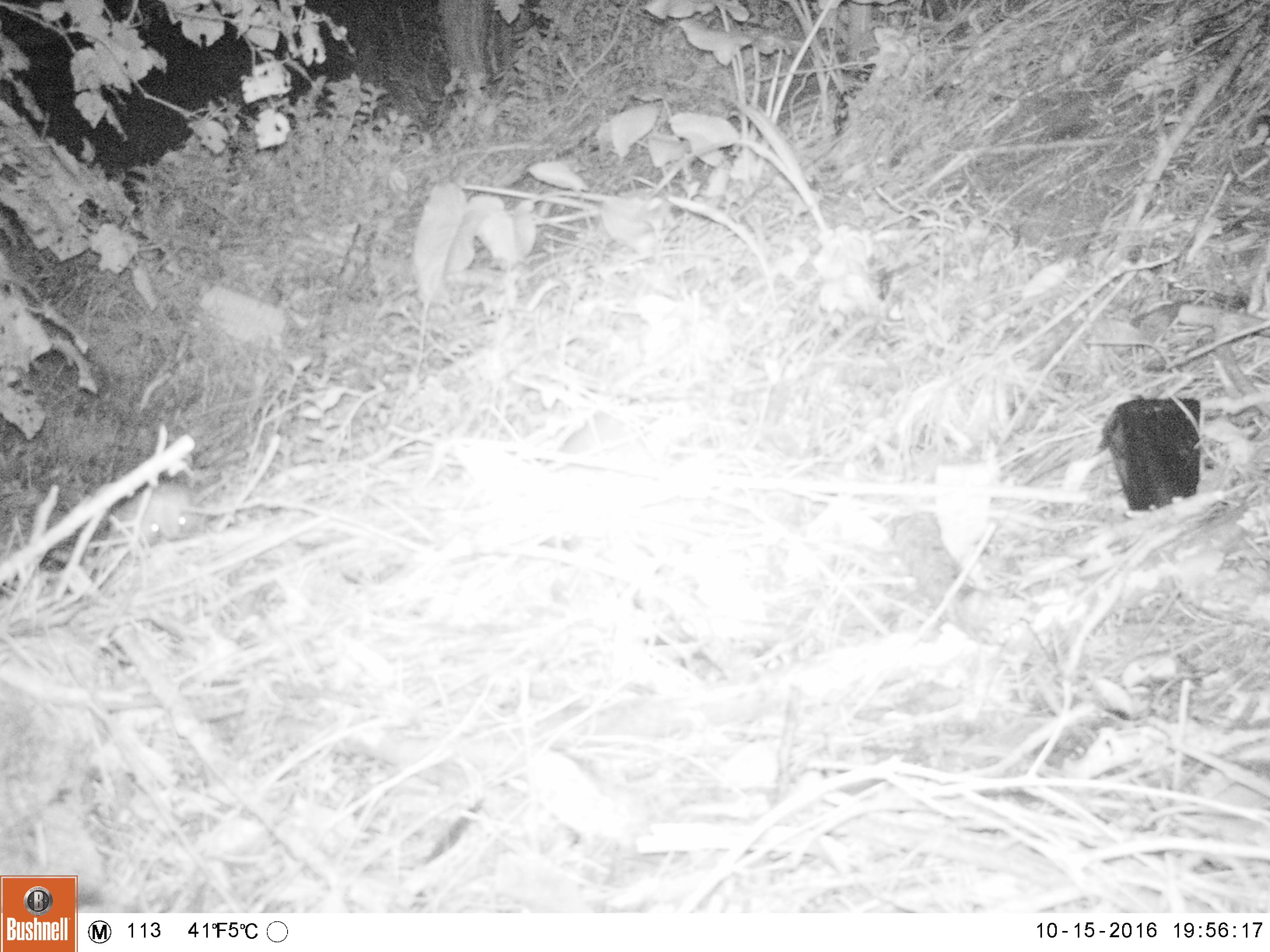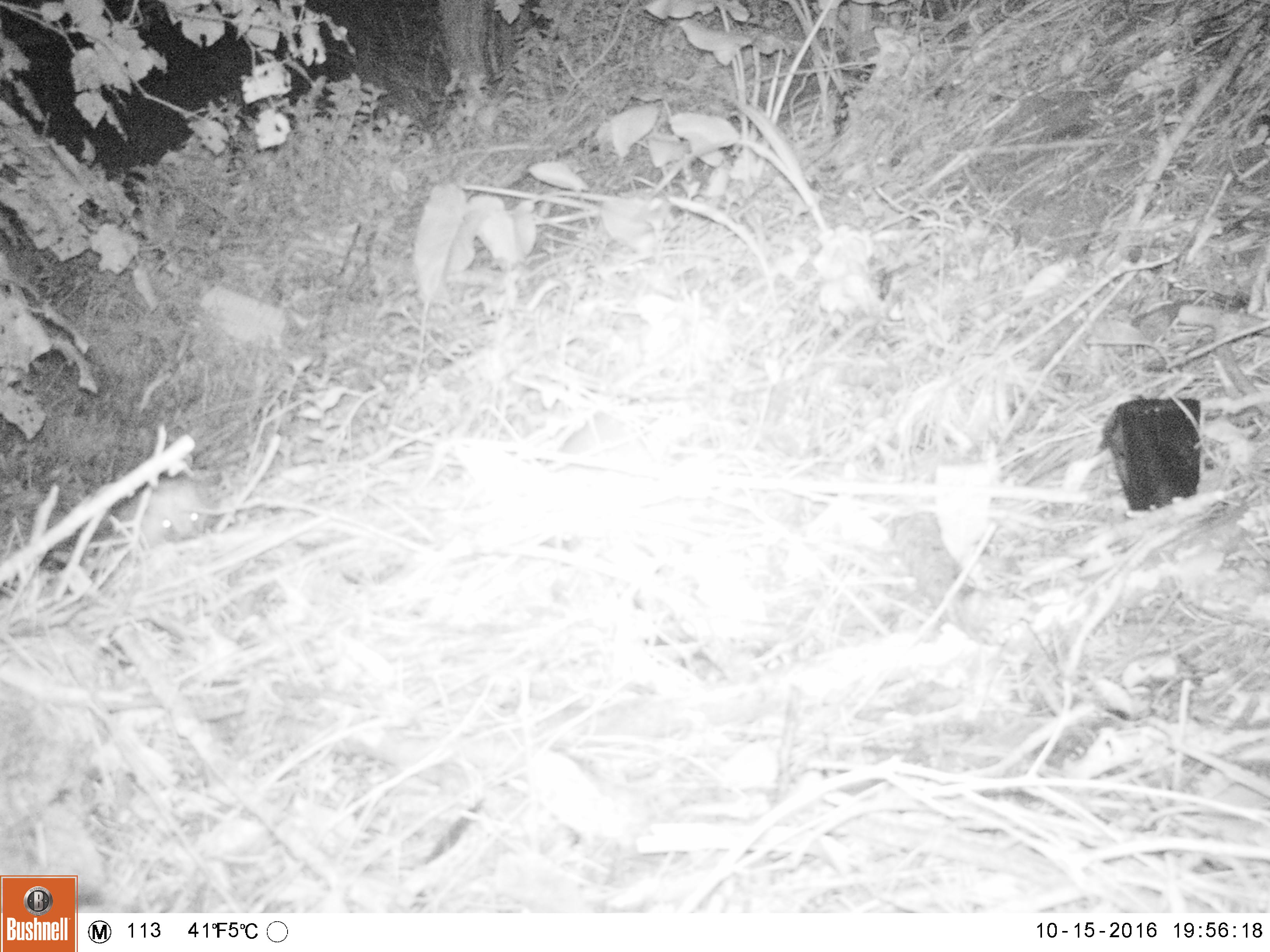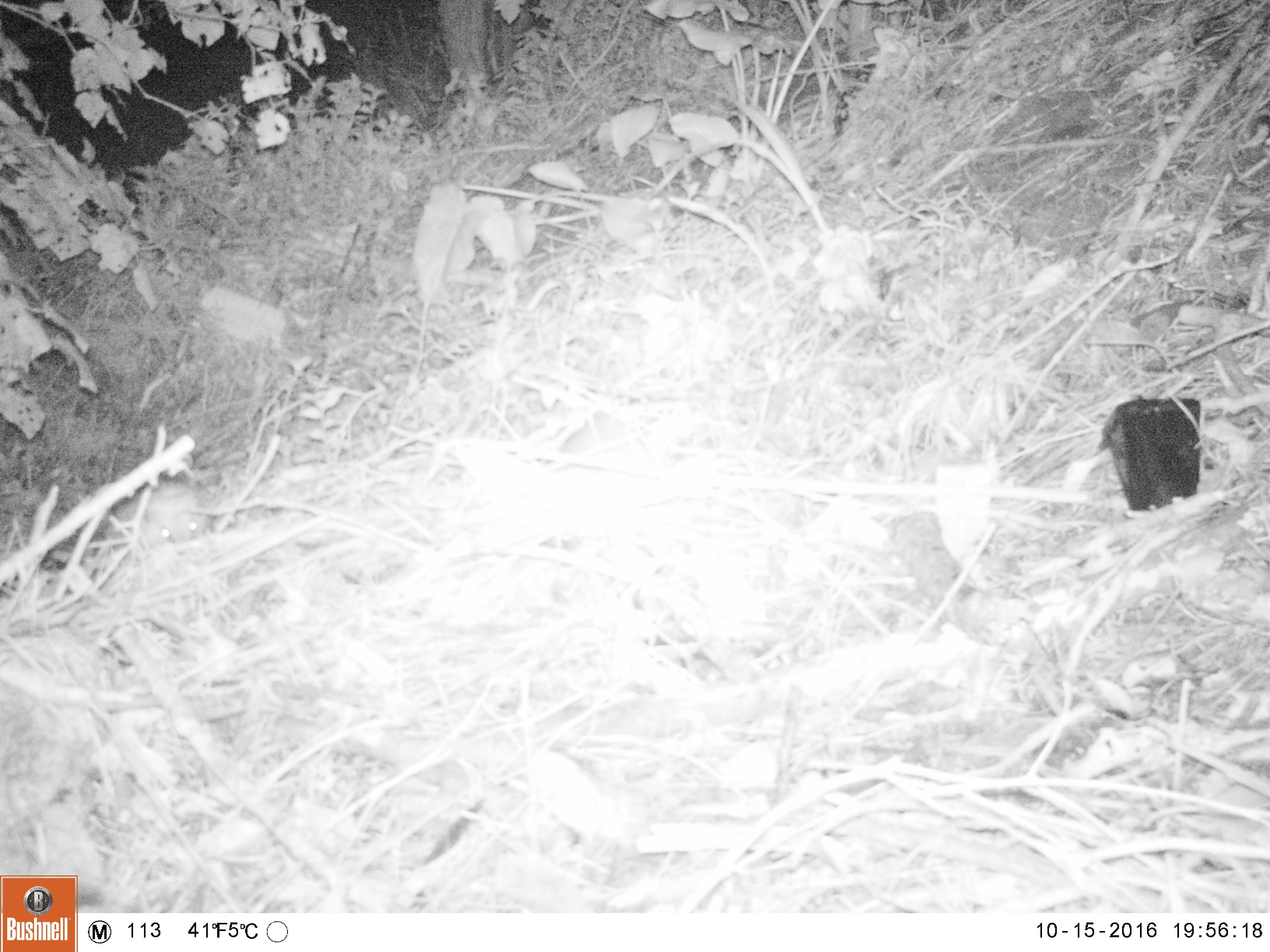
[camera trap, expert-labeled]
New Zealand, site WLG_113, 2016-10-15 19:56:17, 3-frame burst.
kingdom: Animalia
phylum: Chordata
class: Mammalia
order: Eulipotyphla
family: Erinaceidae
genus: Erinaceus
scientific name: Erinaceus europaeus europaeus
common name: european hedgehog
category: hedgehog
Hedgehog (european hedgehog) (Erinaceus europaeus europaeus).